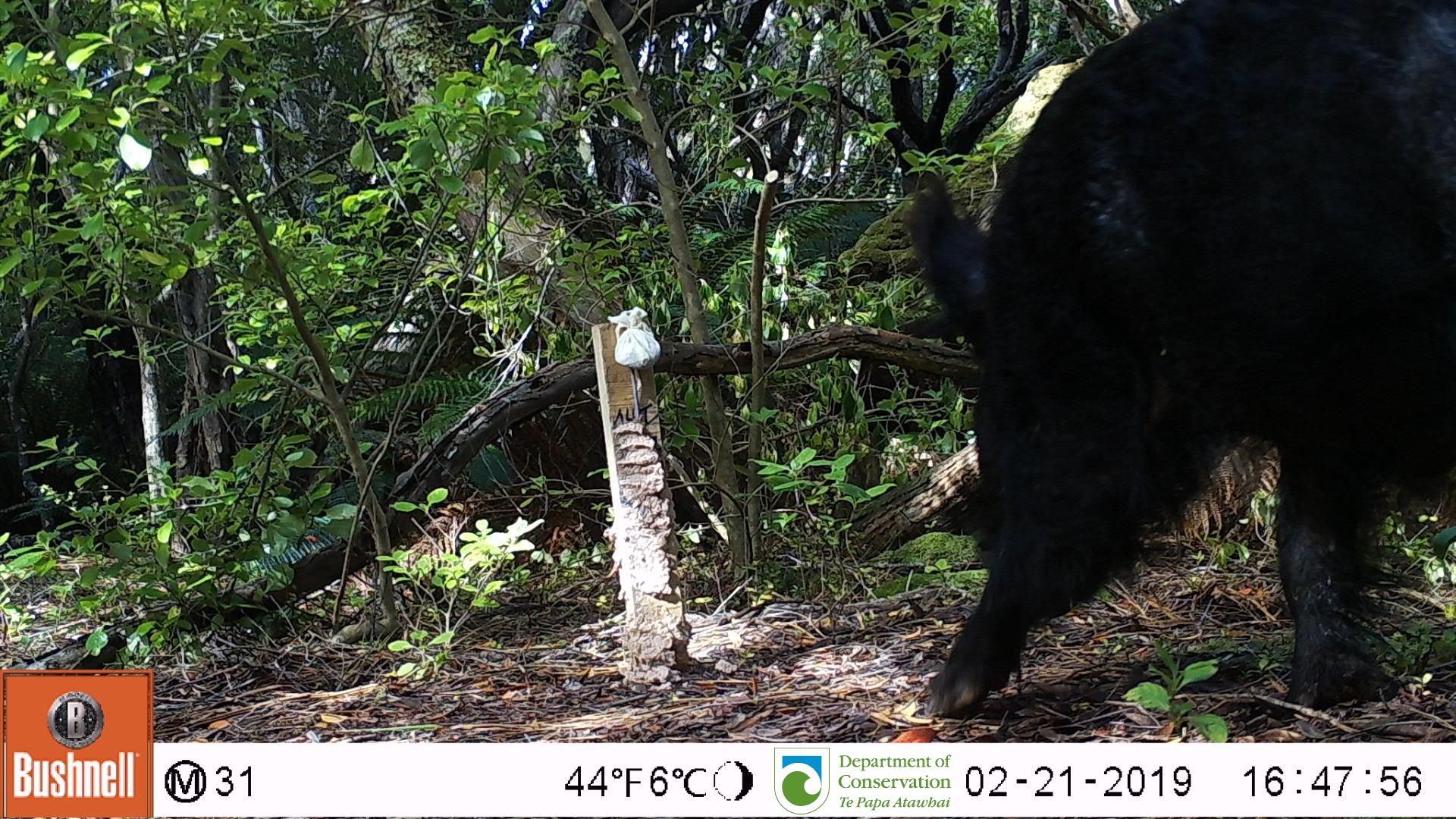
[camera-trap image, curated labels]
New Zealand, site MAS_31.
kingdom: Animalia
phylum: Chordata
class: Mammalia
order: Artiodactyla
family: Suidae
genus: Sus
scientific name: Sus scrofa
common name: pig